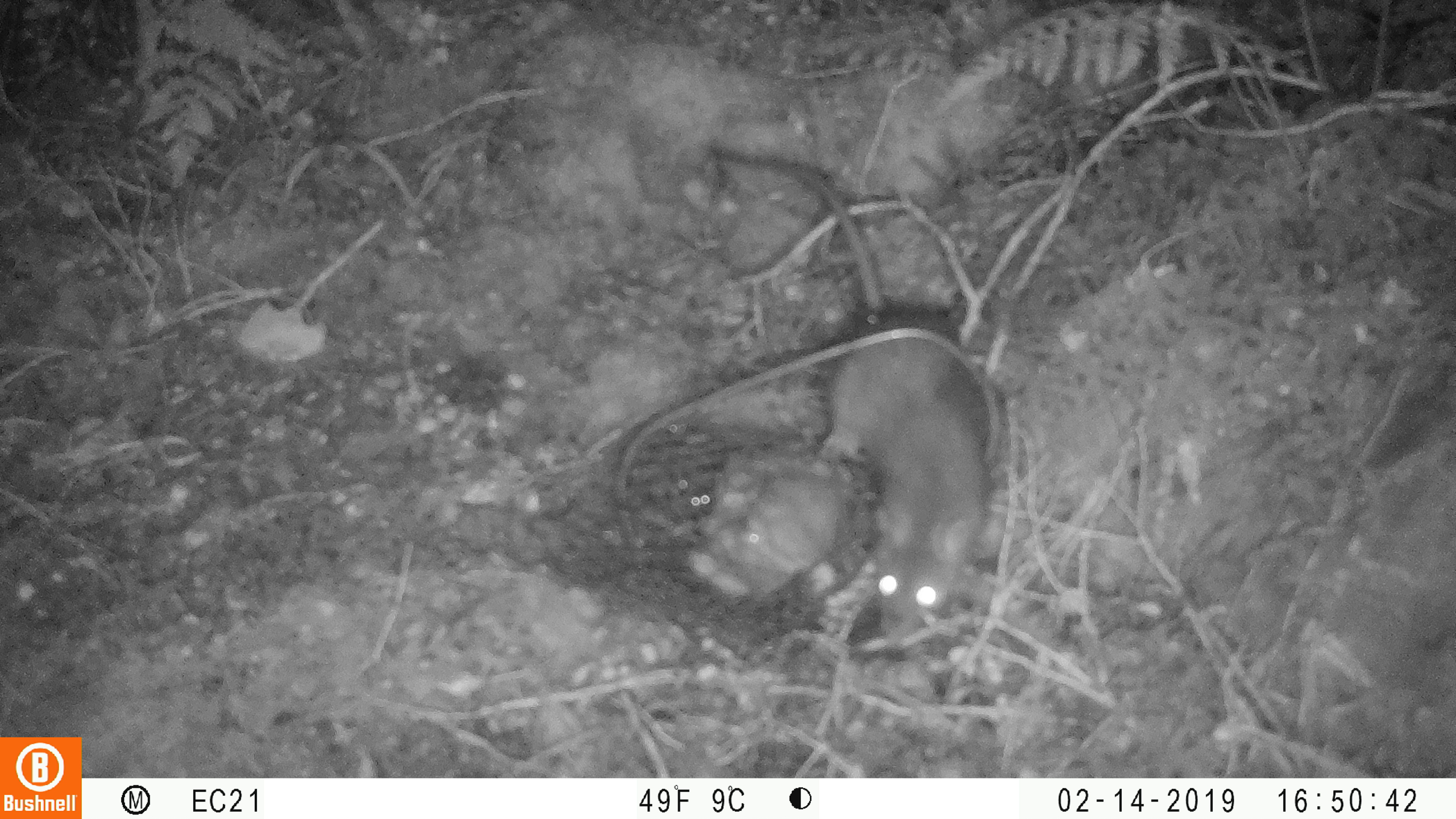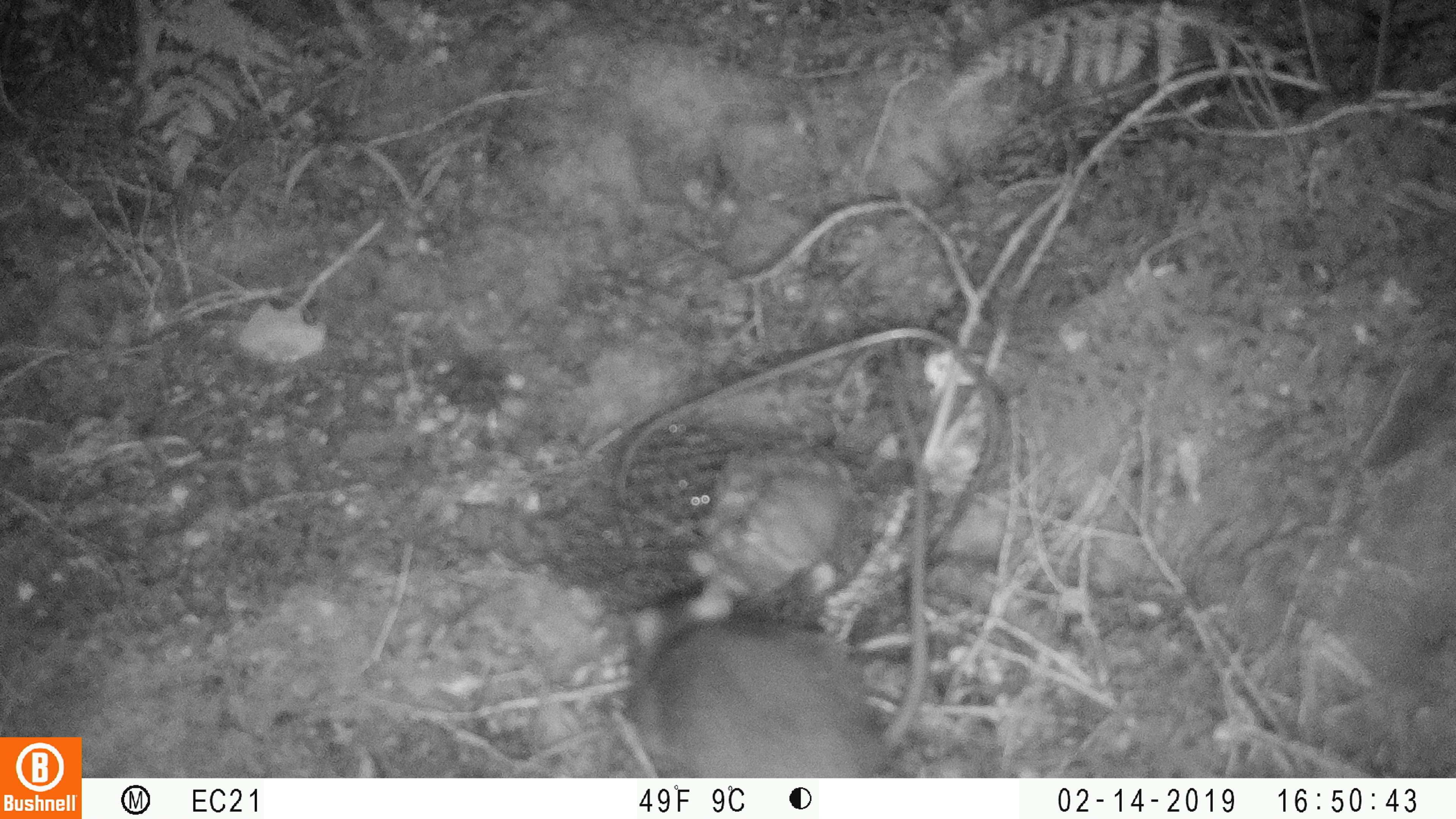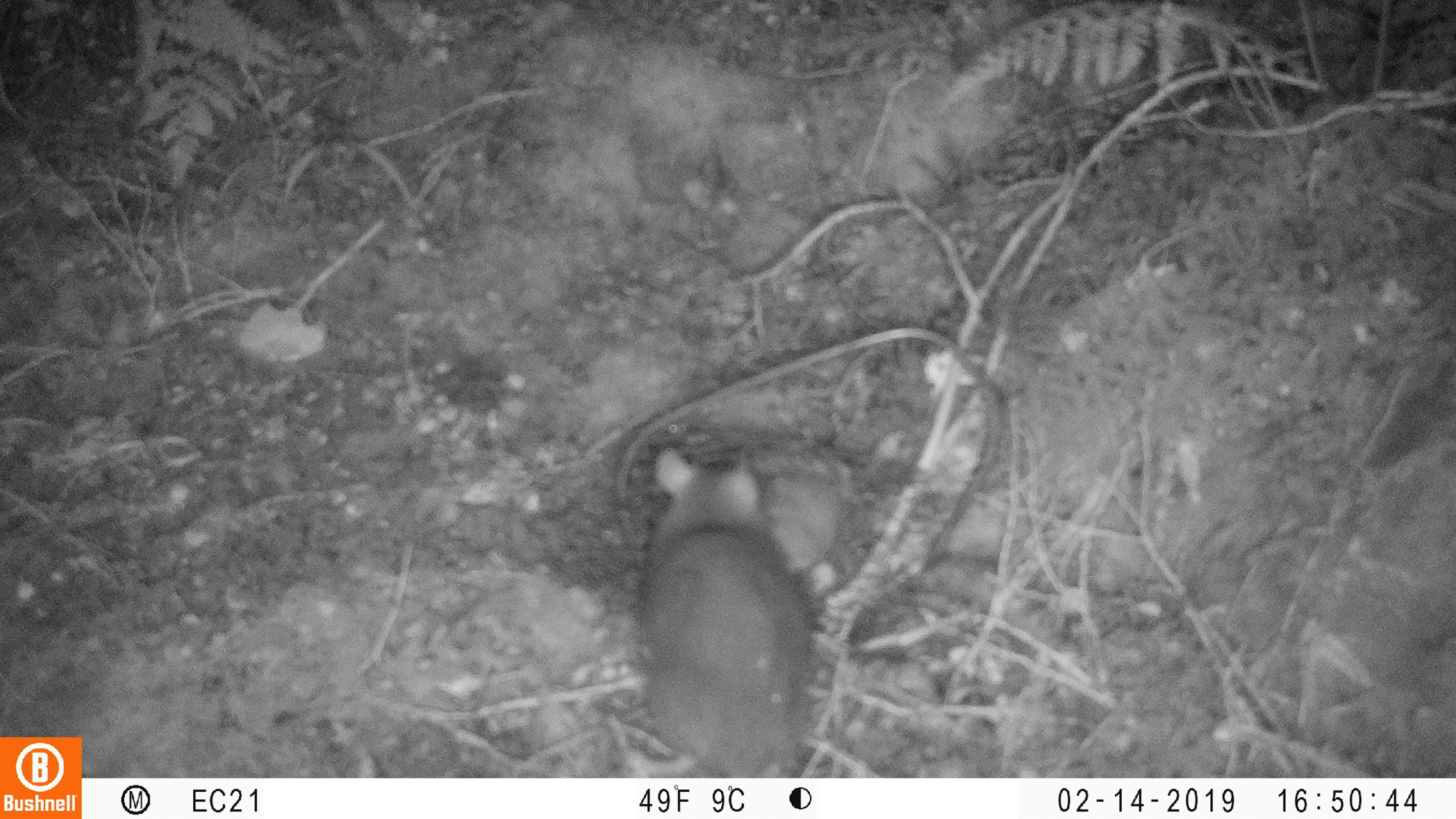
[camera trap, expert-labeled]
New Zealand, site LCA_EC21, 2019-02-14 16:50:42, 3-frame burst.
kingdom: Animalia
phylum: Chordata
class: Mammalia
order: Rodentia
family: Muridae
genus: Rattus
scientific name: Rattus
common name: rat